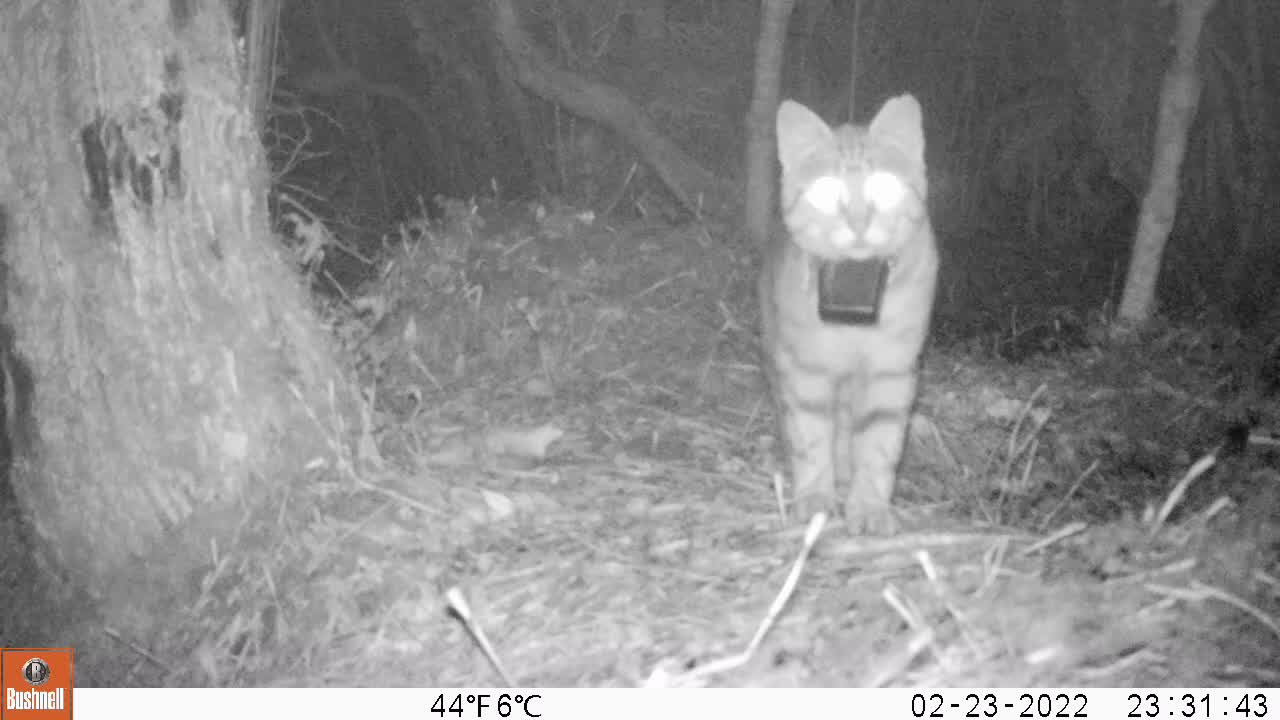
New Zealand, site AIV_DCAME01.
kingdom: Animalia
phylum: Chordata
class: Mammalia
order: Carnivora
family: Felidae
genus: Felis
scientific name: Felis catus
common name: domestic cat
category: cat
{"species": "cat (domestic cat) (Felis catus)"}